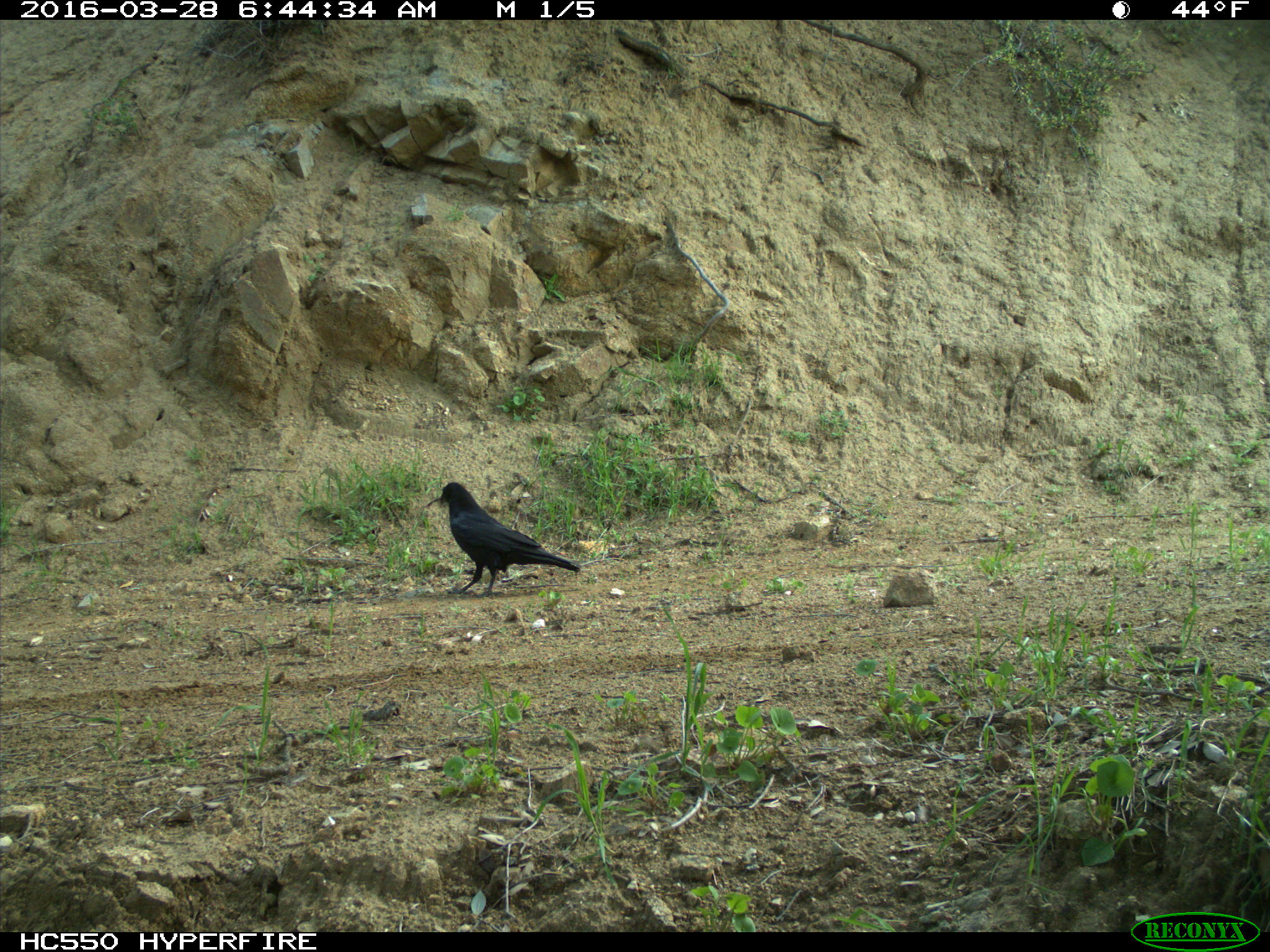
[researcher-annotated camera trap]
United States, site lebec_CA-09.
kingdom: Animalia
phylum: Chordata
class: Aves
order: Passeriformes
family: Corvidae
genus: Corvus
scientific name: Corvus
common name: crows and ravens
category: unidentified corvus